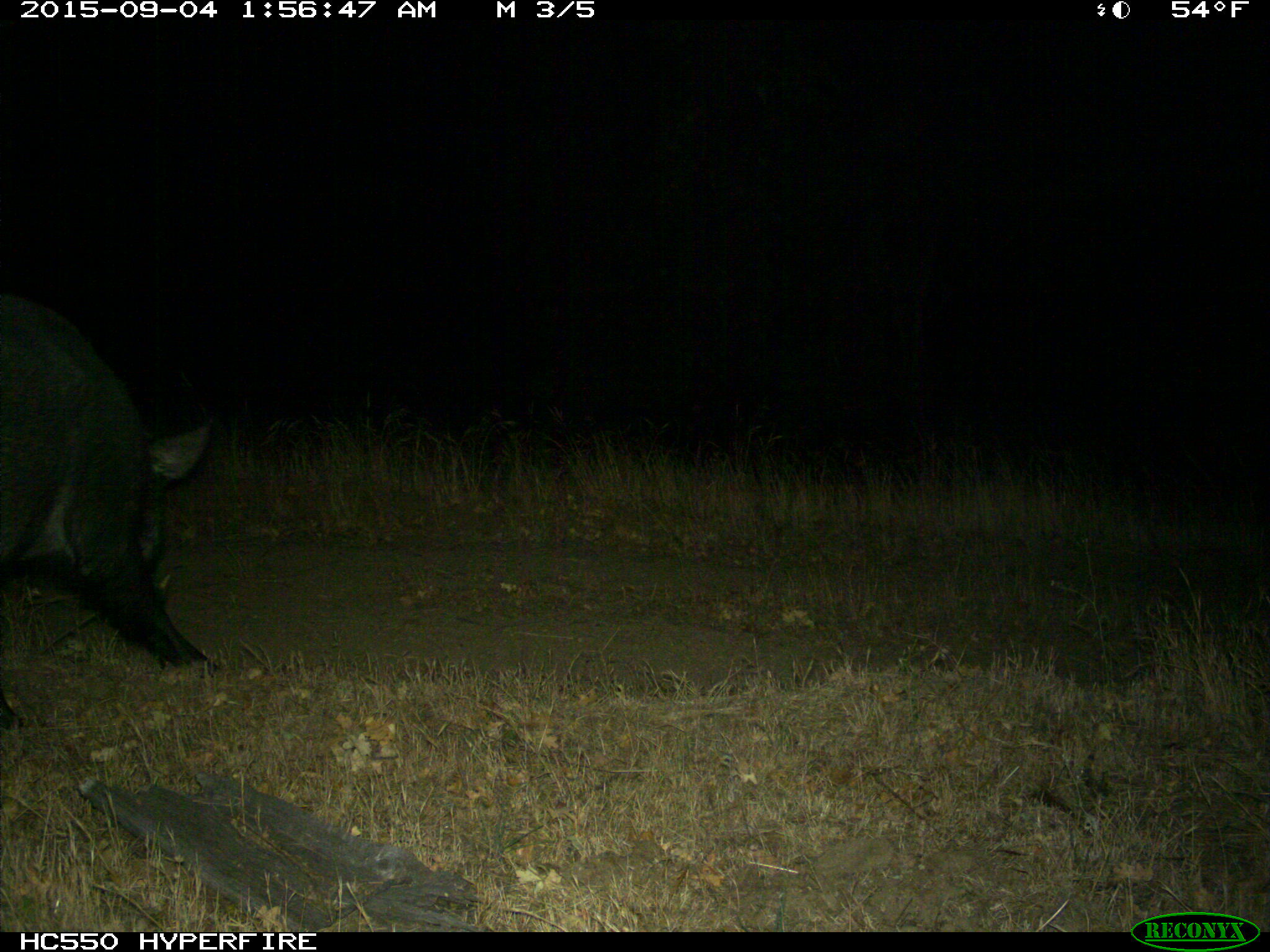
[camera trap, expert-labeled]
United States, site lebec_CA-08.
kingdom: Animalia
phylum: Chordata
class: Mammalia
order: Artiodactyla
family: Suidae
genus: Sus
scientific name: Sus scrofa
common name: wild boar